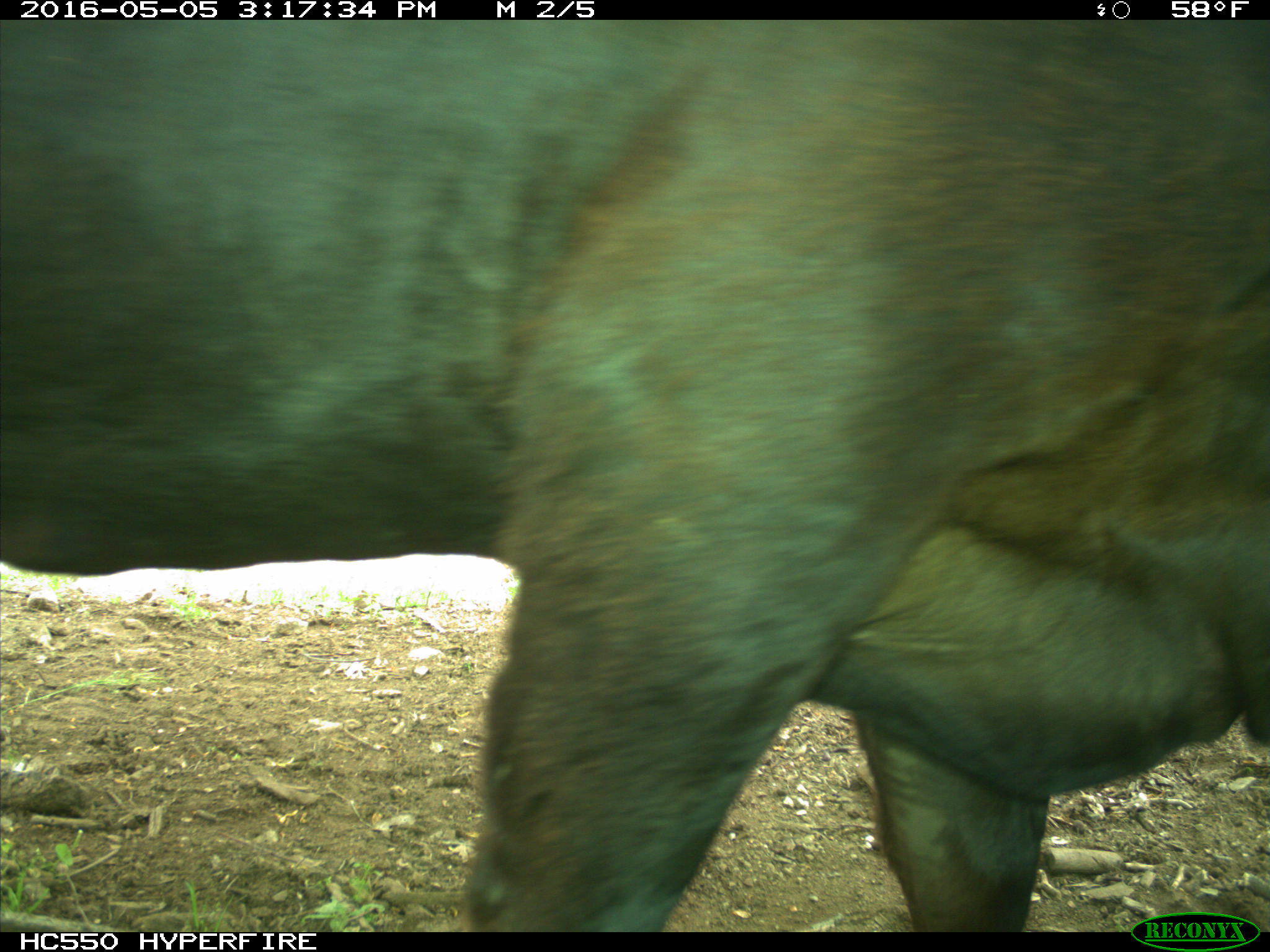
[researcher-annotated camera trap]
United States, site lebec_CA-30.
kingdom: Animalia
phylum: Chordata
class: Mammalia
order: Artiodactyla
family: Bovidae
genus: Bos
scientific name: Bos taurus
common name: domestic cow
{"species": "Bos taurus (domestic cow)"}